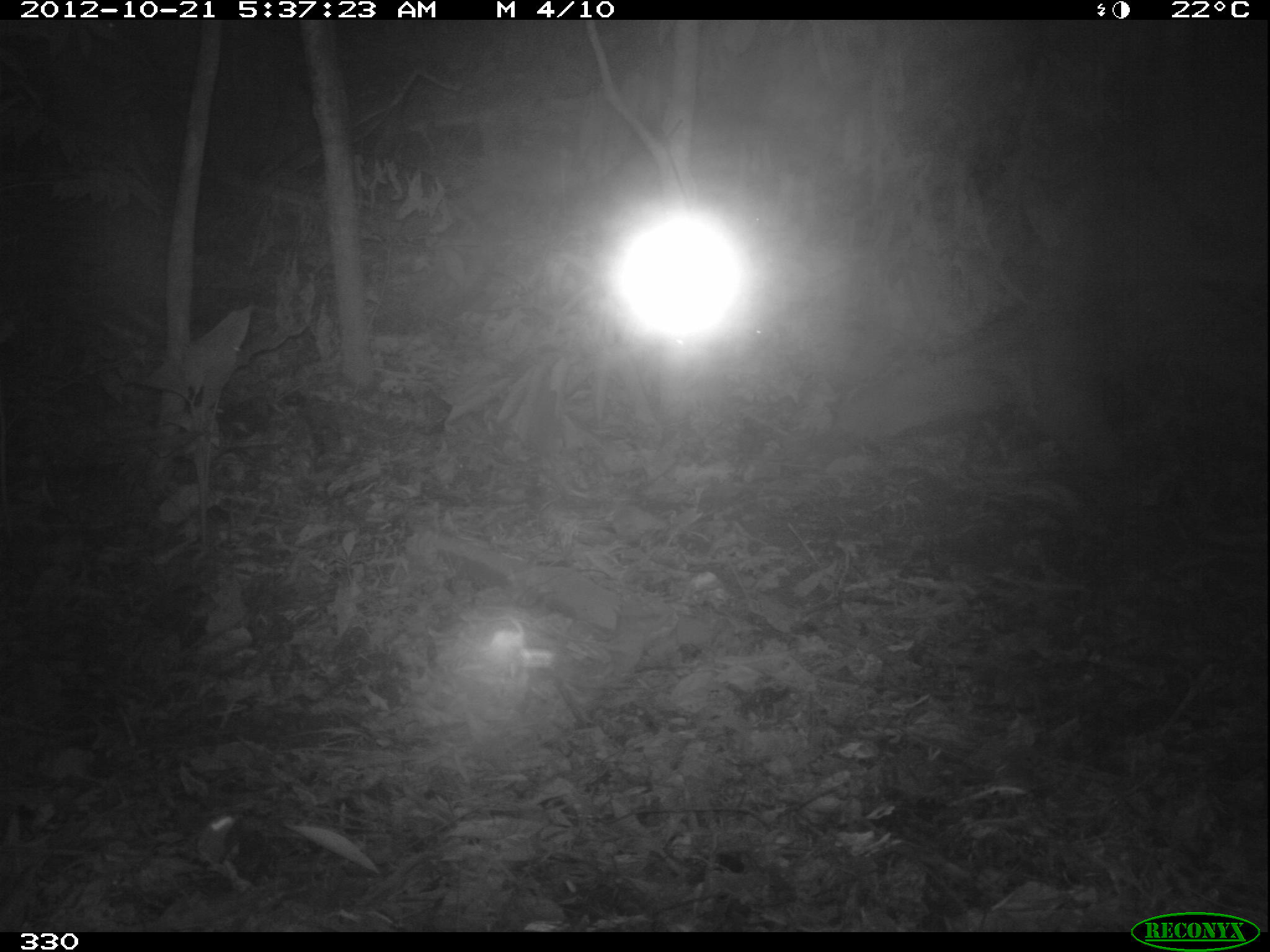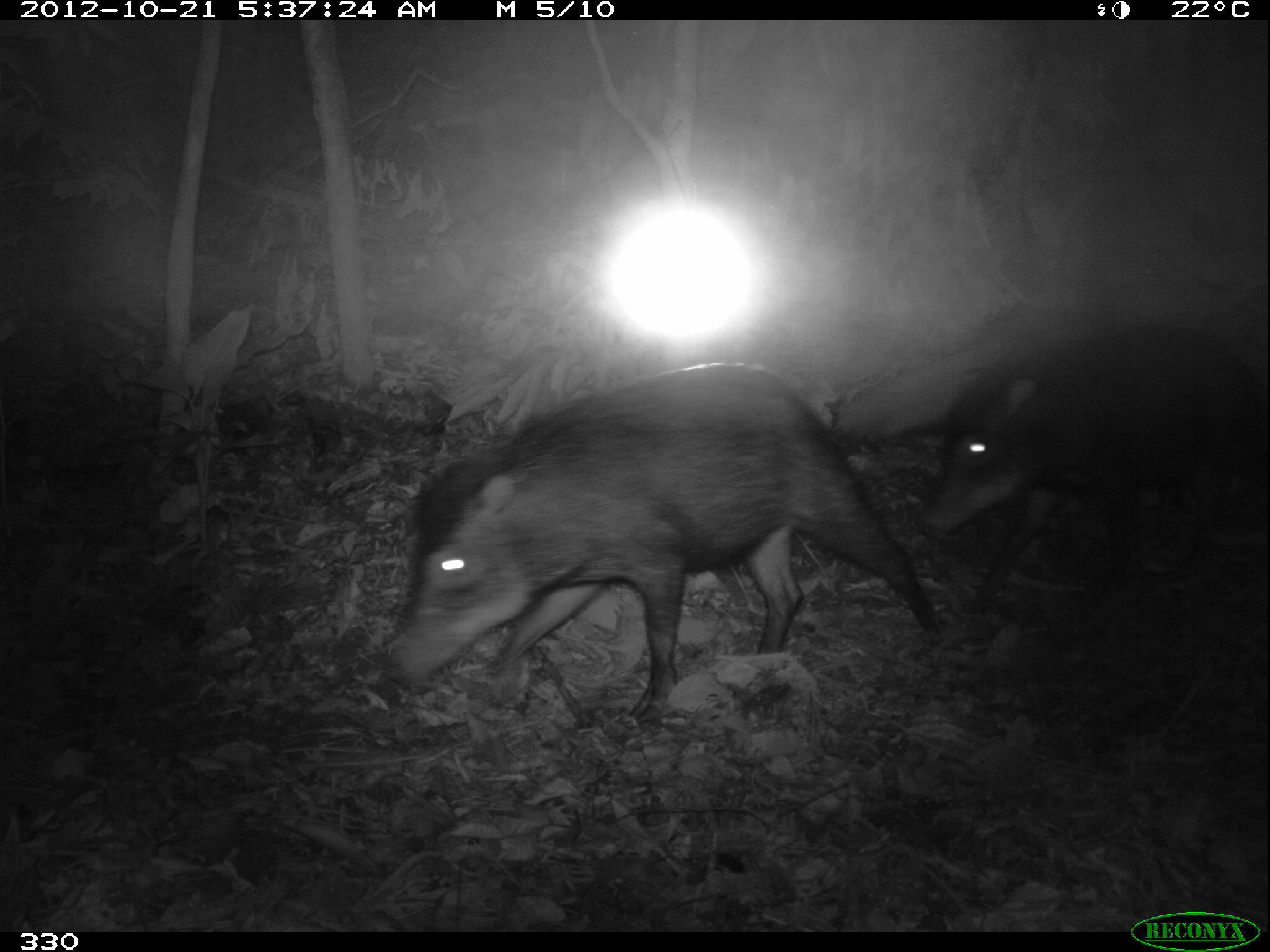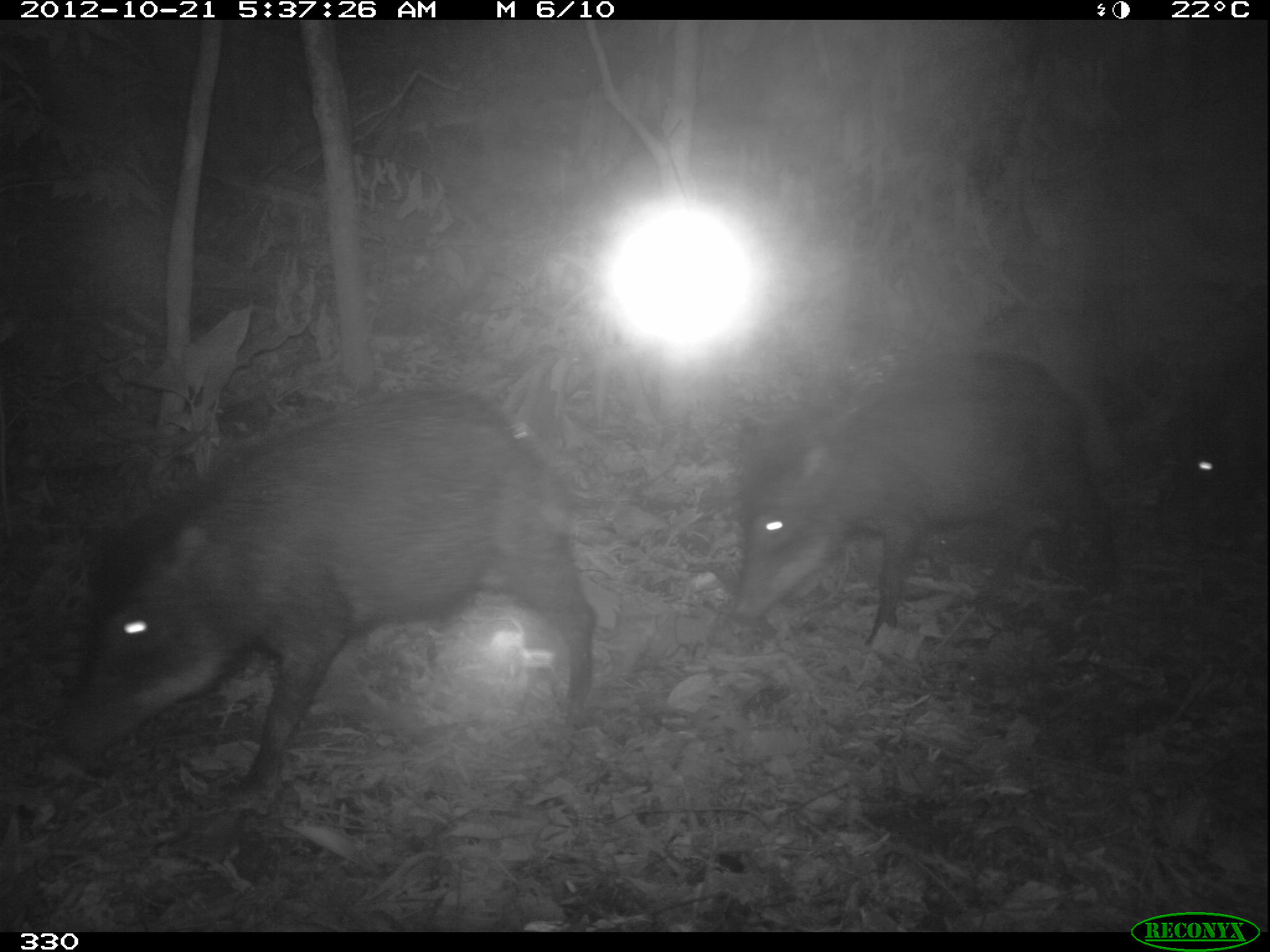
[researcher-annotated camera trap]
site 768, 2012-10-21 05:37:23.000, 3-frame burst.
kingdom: Animalia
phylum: Chordata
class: Mammalia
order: Artiodactyla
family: Tayassuidae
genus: Tayassu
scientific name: Tayassu pecari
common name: white-lipped peccary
Tayassu pecari (white-lipped peccary).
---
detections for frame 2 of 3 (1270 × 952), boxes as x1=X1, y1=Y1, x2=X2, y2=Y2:
tayassu pecari: x1=383, y1=362, x2=939, y2=721; x1=914, y1=319, x2=1270, y2=618